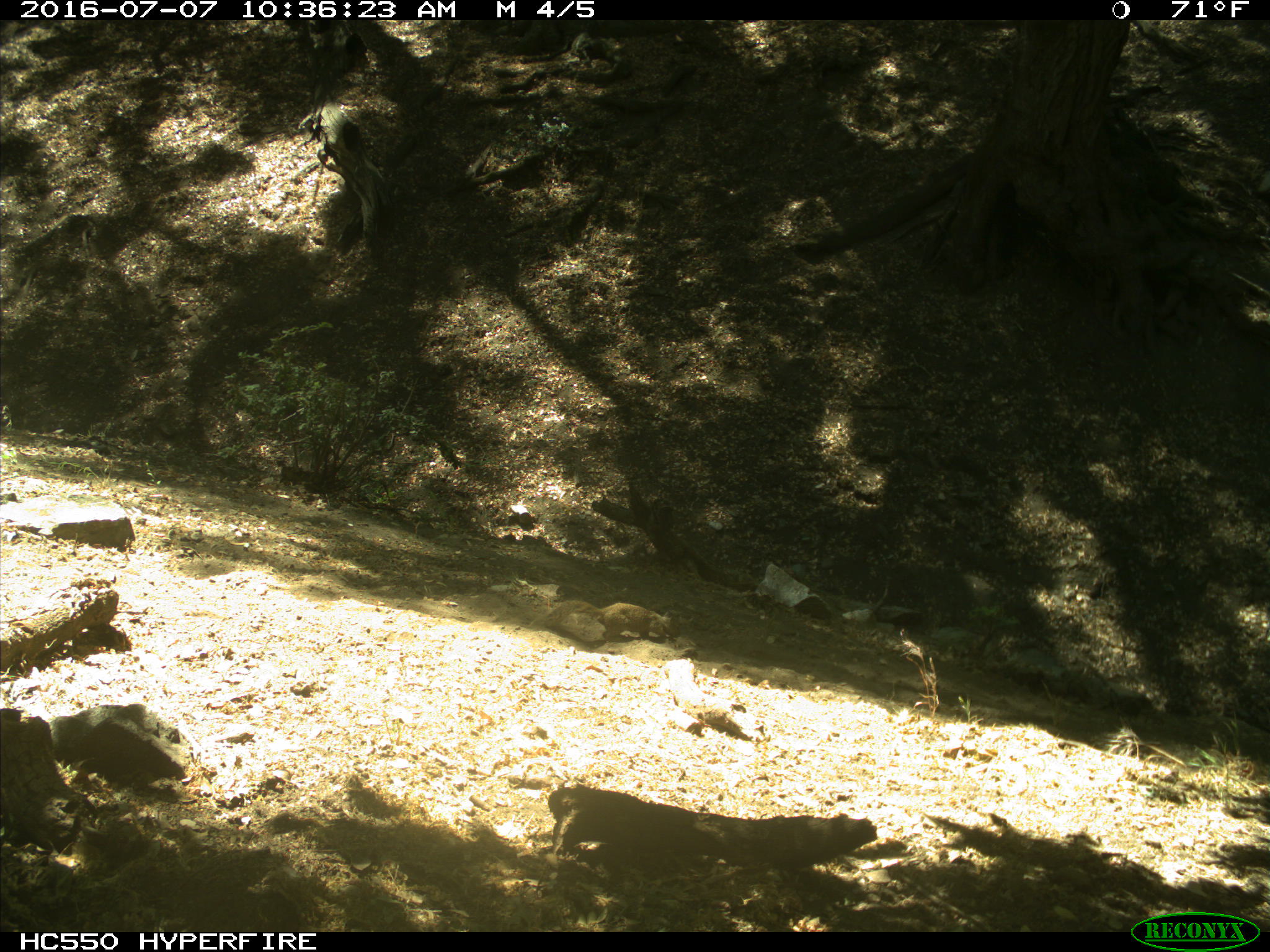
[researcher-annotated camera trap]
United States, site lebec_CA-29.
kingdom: Animalia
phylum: Chordata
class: Mammalia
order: Rodentia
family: Sciuridae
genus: Otospermophilus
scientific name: Otospermophilus beecheyi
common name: california ground squirrel